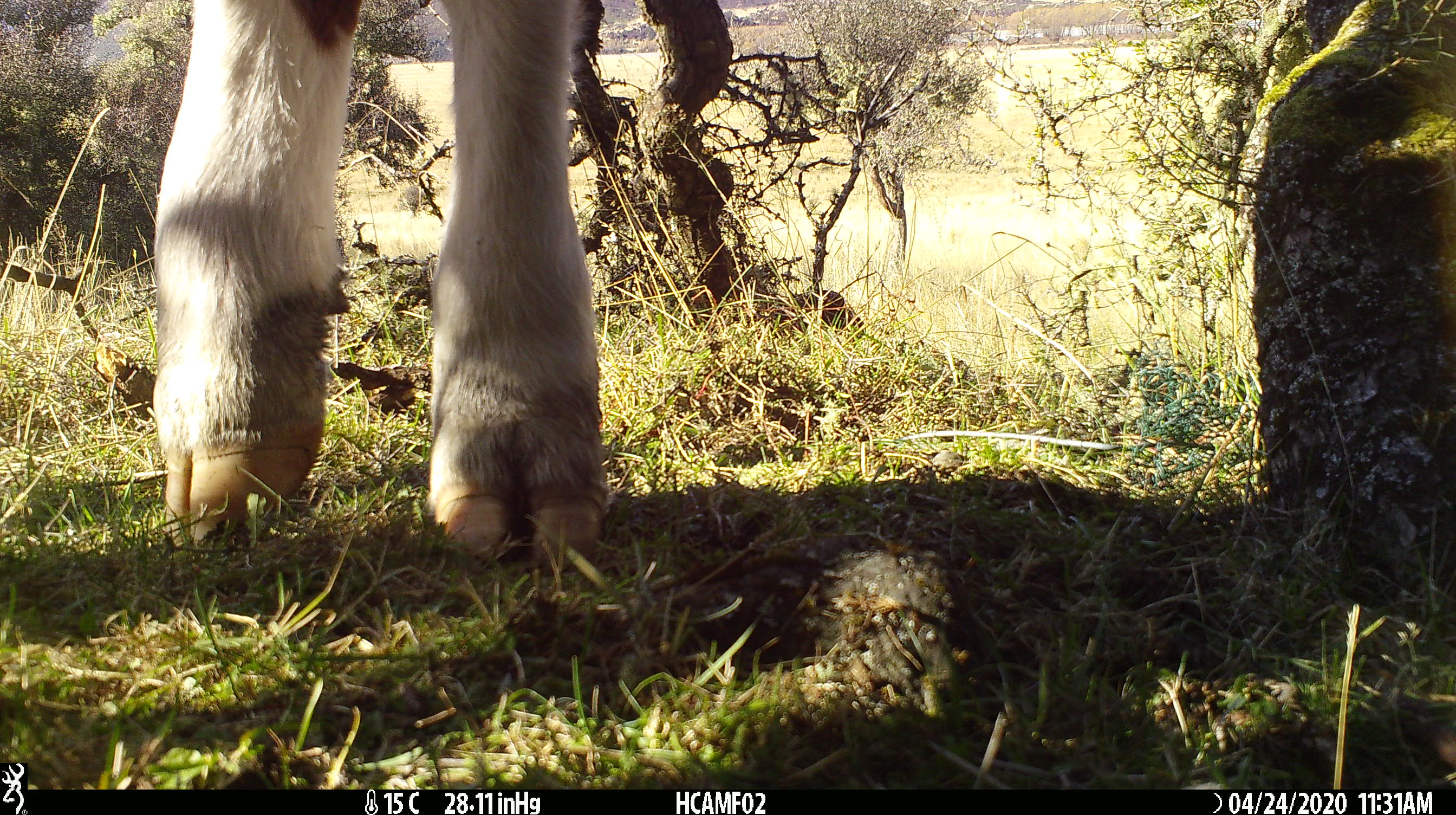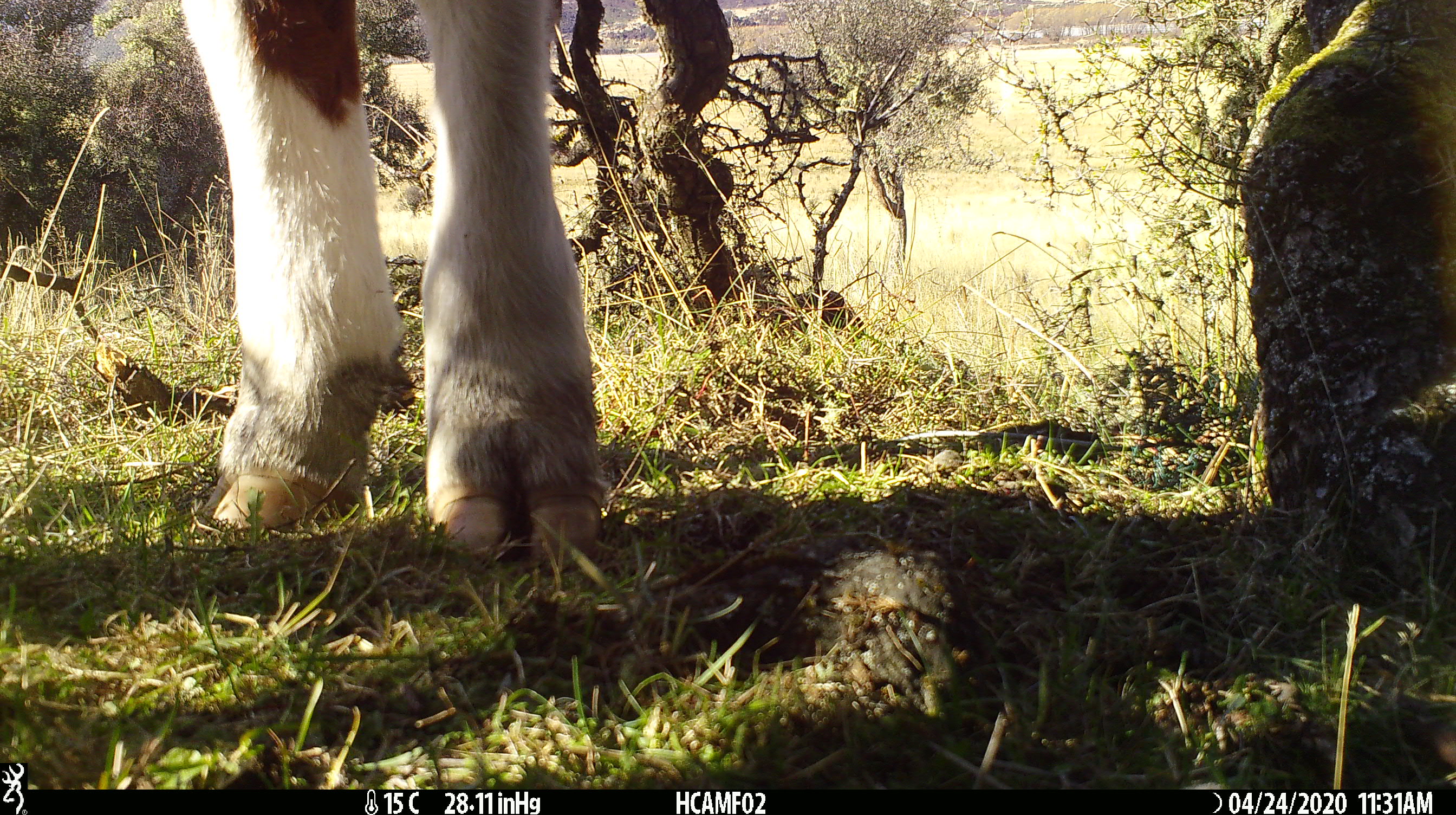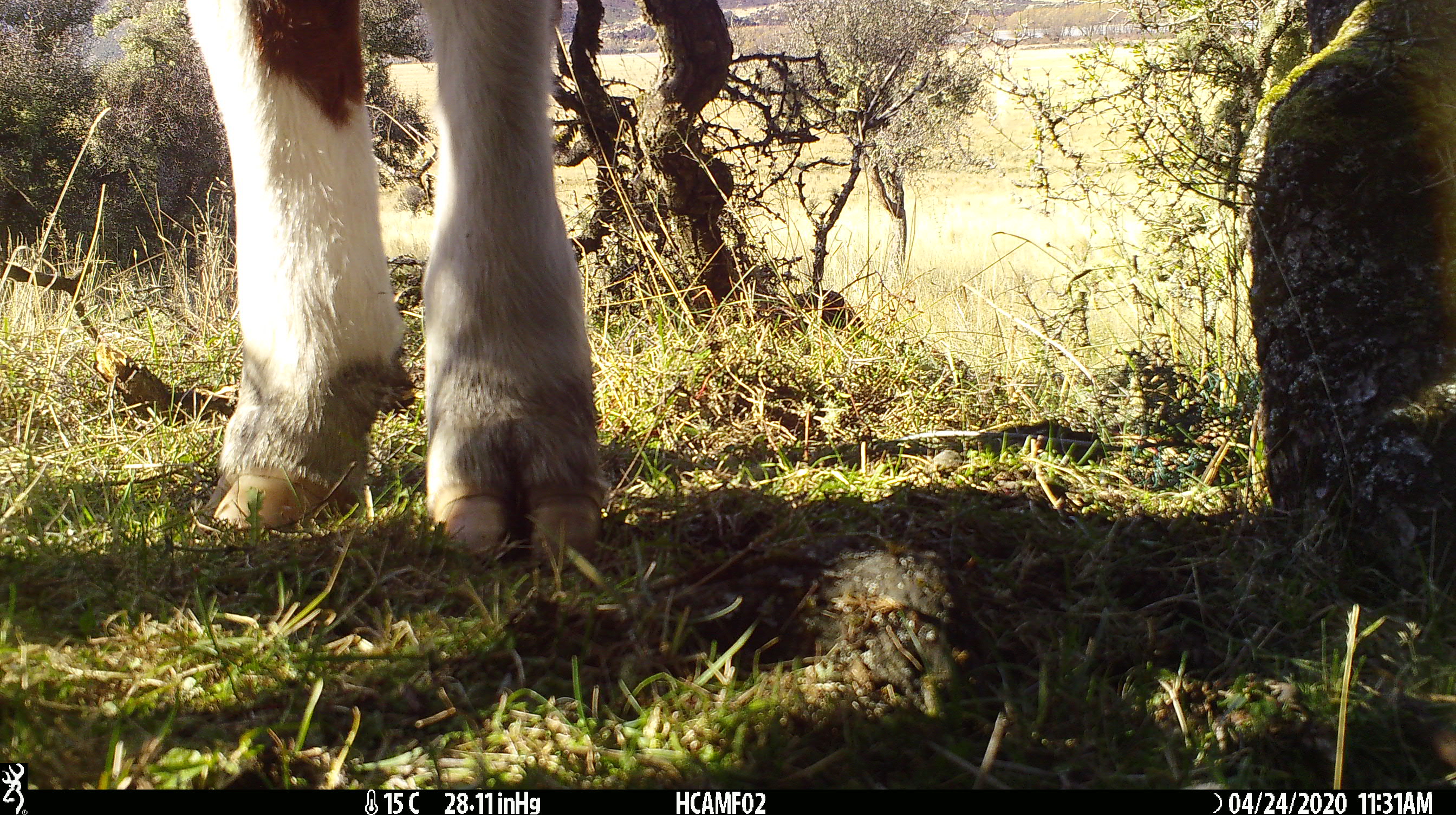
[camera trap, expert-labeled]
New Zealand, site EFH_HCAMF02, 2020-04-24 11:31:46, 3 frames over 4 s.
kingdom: Animalia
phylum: Chordata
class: Mammalia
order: Artiodactyla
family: Bovidae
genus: Bos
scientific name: Bos taurus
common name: domestic cow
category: cow